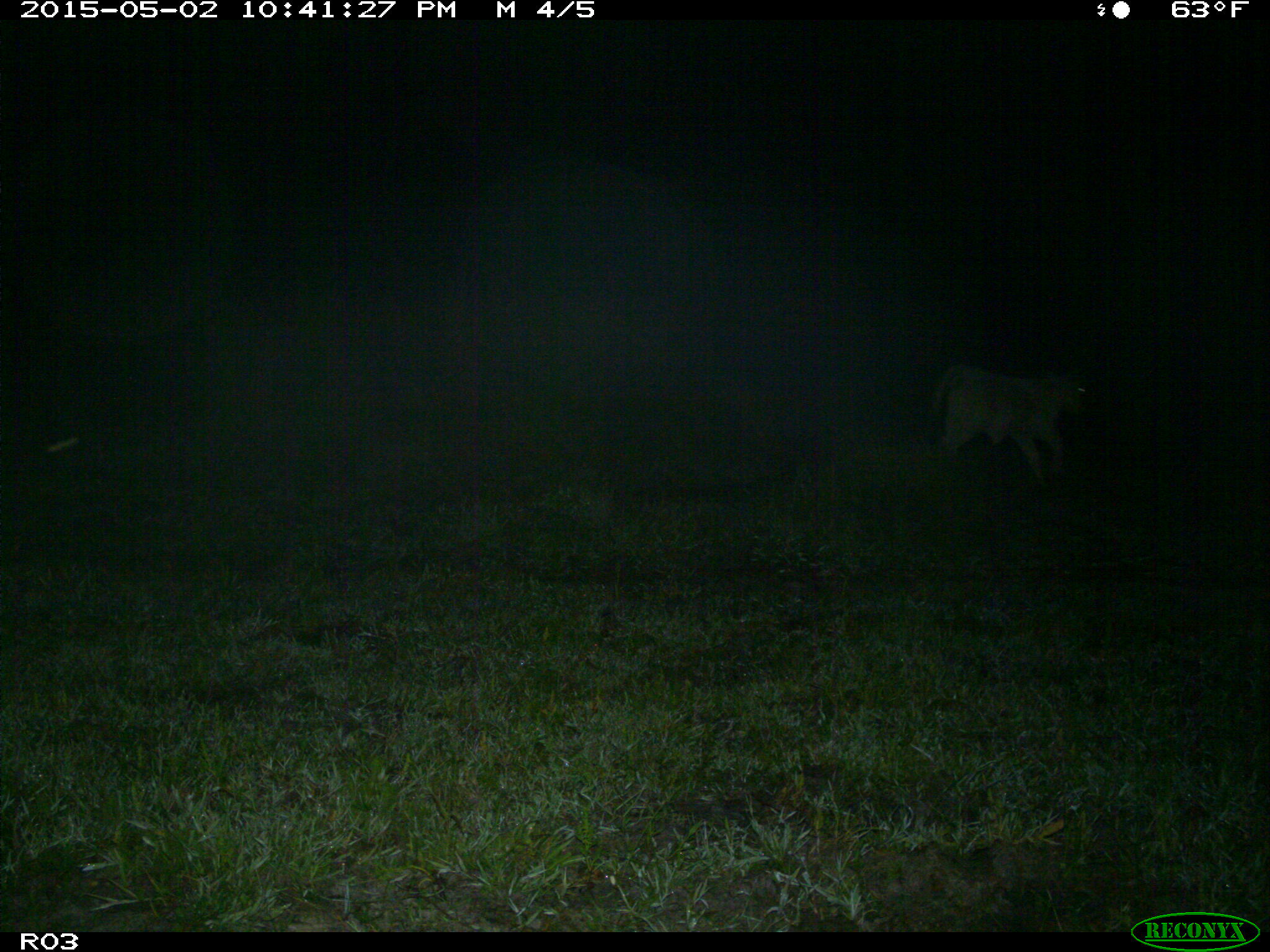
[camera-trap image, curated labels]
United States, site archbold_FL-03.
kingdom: Animalia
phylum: Chordata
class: Mammalia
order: Artiodactyla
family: Bovidae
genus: Bos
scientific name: Bos taurus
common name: domestic cow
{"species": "Bos taurus (domestic cow)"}